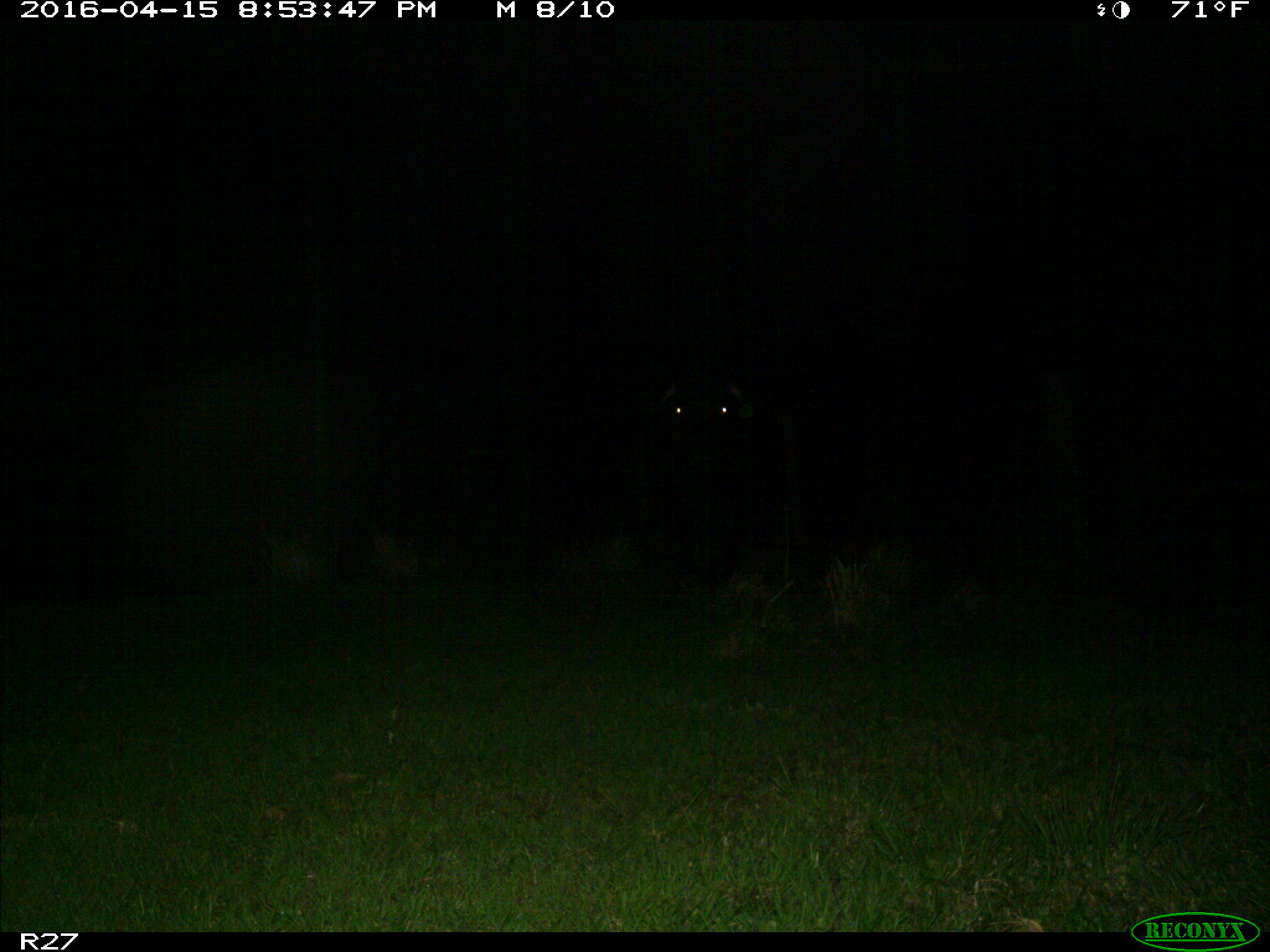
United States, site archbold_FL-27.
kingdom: Animalia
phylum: Chordata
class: Mammalia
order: Artiodactyla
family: Bovidae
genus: Bos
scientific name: Bos taurus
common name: domestic cow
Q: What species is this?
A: Bos taurus (domestic cow).